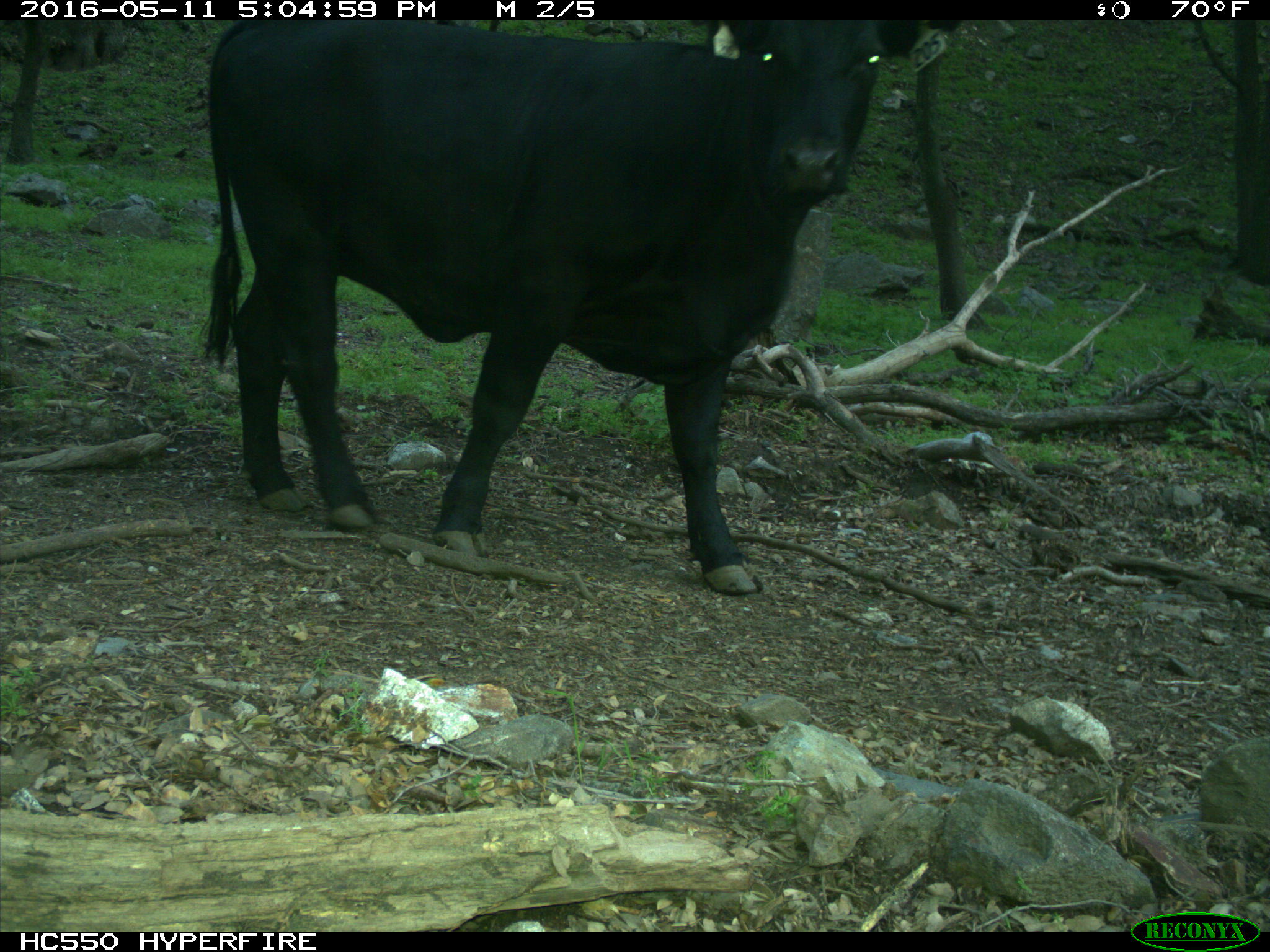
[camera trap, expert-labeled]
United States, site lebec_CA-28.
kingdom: Animalia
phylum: Chordata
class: Mammalia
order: Artiodactyla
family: Bovidae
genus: Bos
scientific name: Bos taurus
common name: domestic cow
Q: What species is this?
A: Bos taurus (domestic cow).